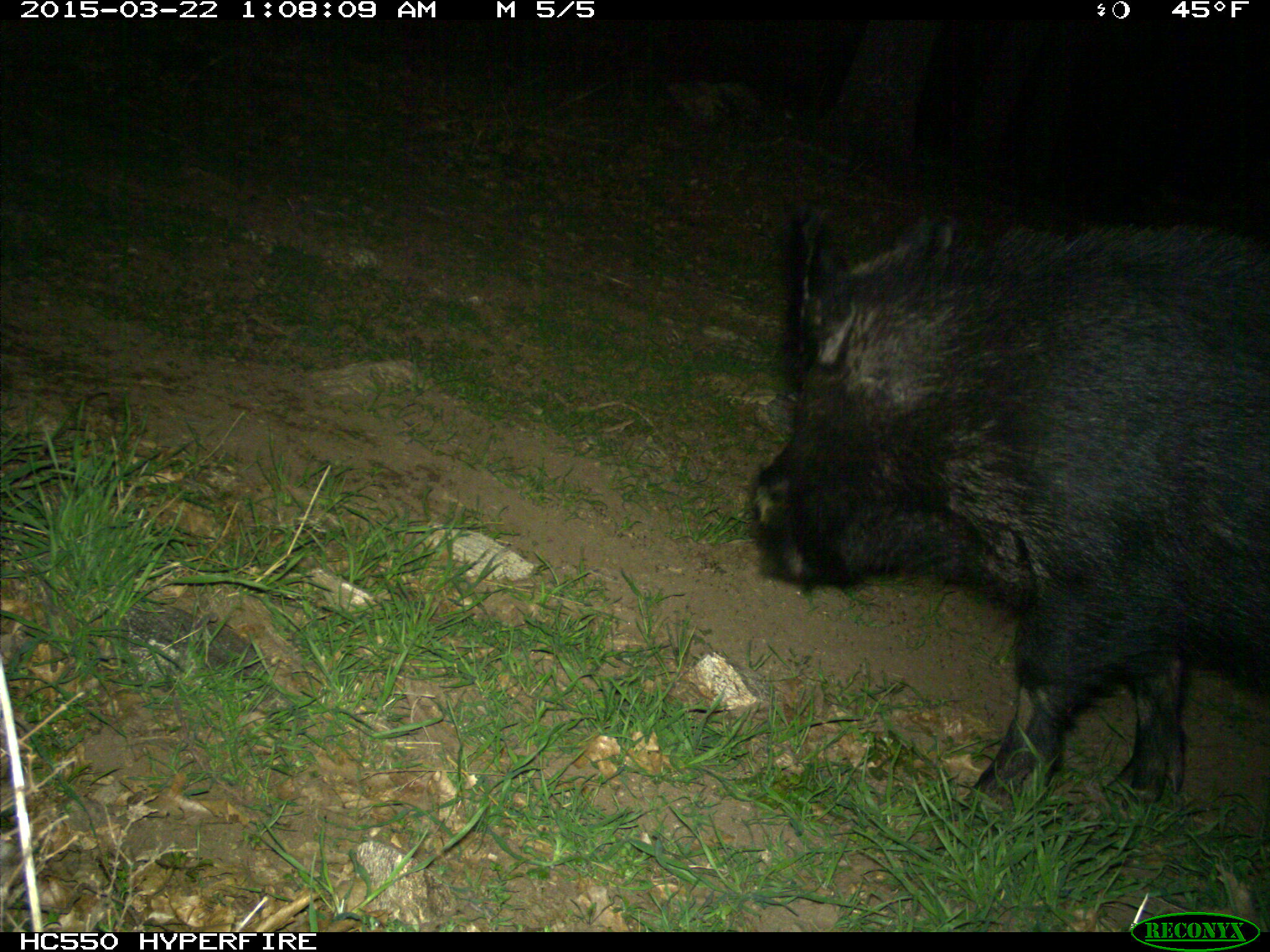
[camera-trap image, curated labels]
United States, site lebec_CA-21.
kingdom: Animalia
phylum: Chordata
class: Mammalia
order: Artiodactyla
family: Suidae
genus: Sus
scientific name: Sus scrofa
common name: wild boar